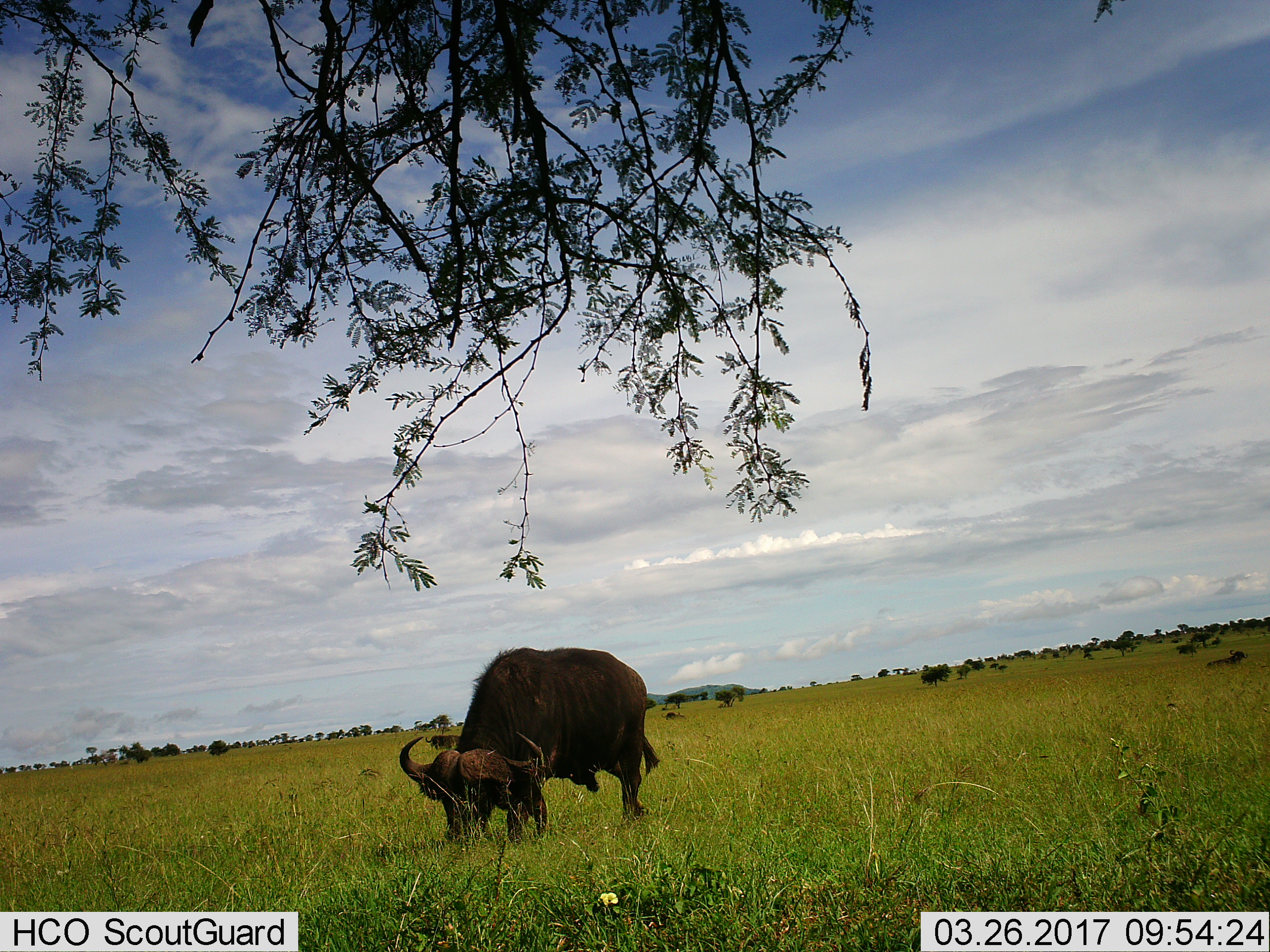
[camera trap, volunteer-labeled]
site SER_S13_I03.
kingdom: Animalia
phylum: Chordata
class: Mammalia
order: Artiodactyla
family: Bovidae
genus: Syncerus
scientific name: Syncerus caffer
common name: african buffalo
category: buffalo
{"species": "buffalo (african buffalo) (Syncerus caffer)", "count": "4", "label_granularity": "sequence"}